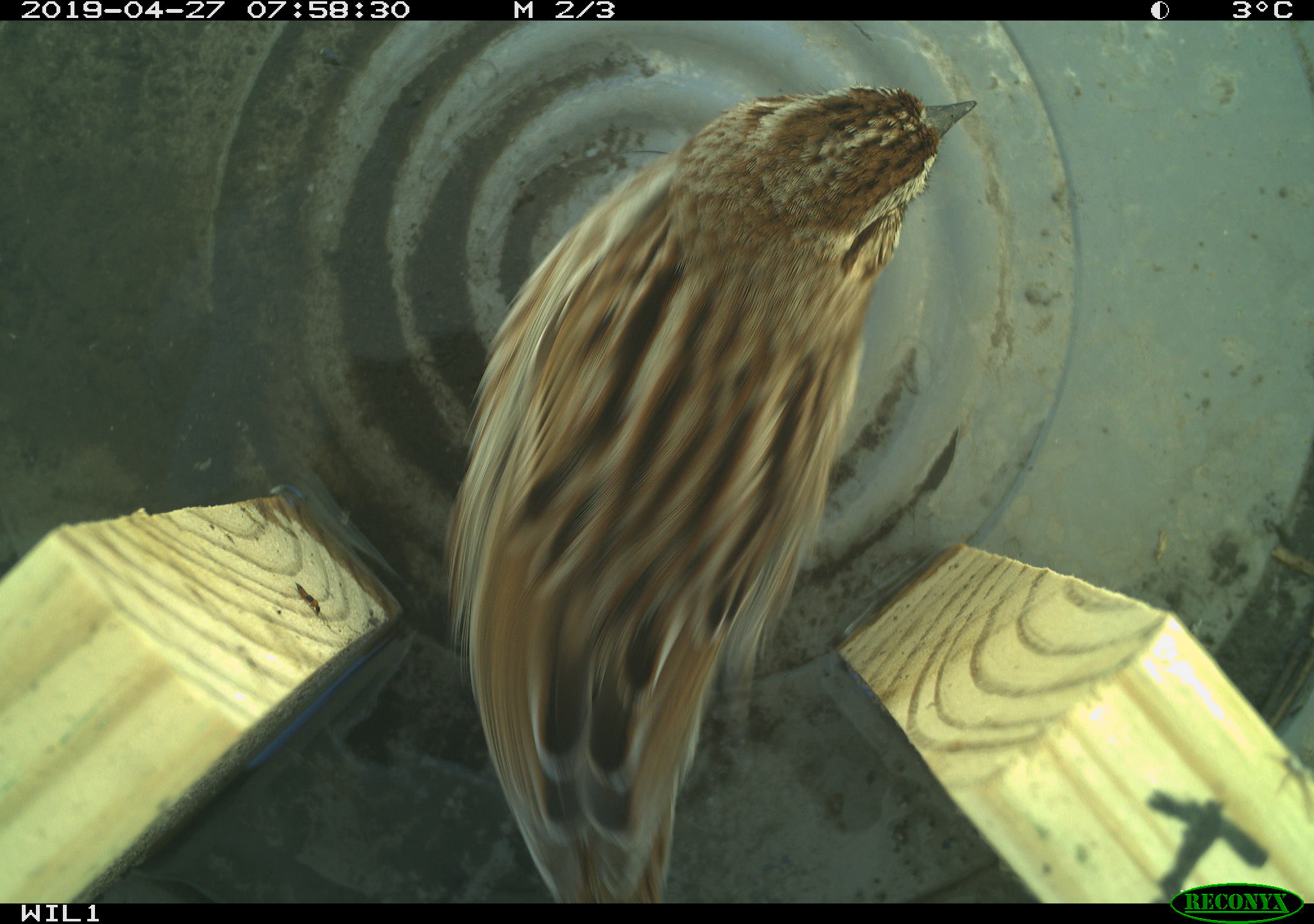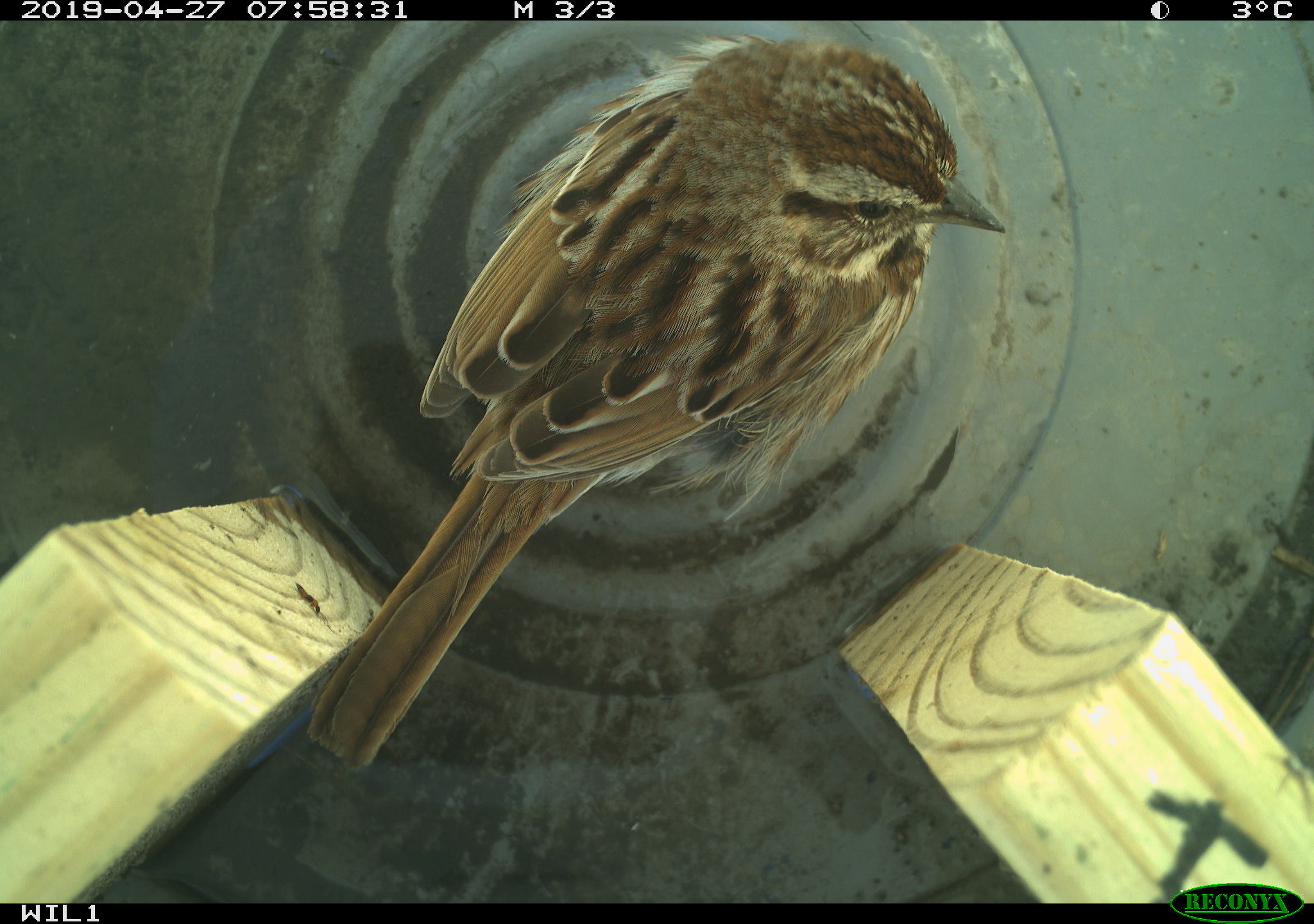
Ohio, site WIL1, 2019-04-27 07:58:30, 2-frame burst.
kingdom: Animalia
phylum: Chordata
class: Aves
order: Passeriformes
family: Passerellidae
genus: Melospiza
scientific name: Melospiza melodia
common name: song sparrow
Song sparrow (Melospiza melodia).